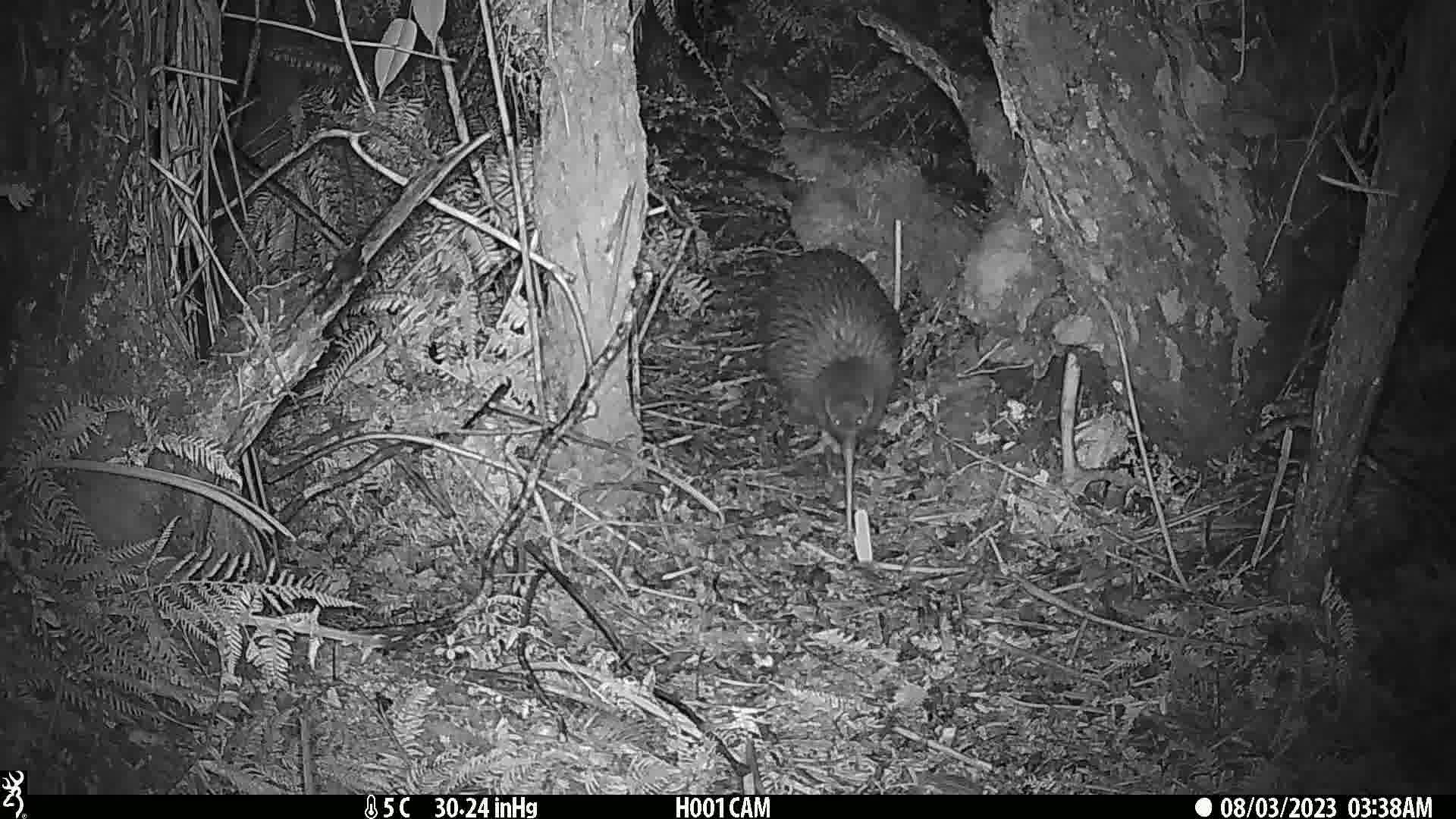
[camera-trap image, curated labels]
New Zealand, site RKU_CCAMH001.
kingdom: Animalia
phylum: Chordata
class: Aves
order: Apterygiformes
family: Apterygidae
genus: Apteryx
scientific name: Apteryx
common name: kiwi